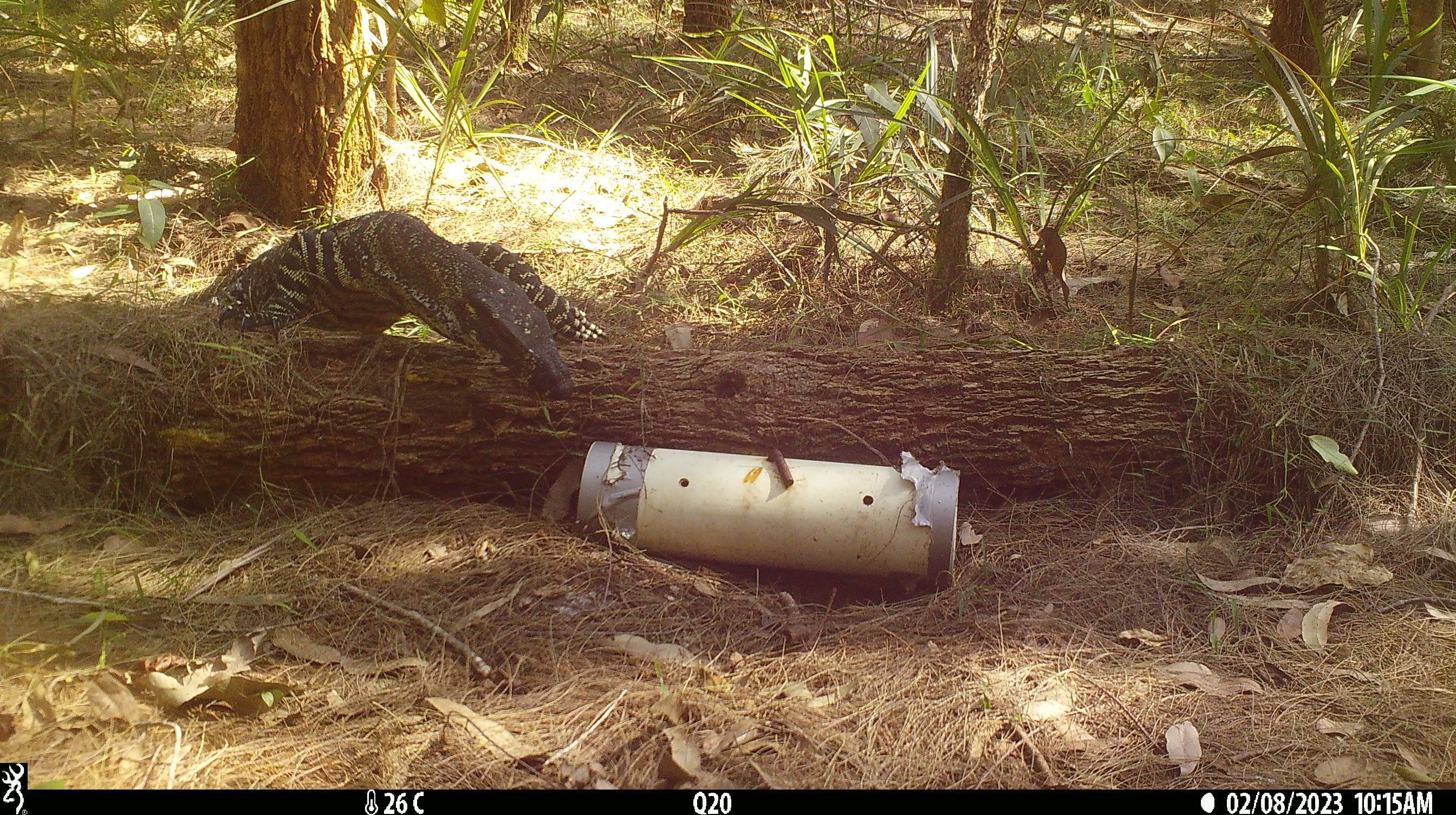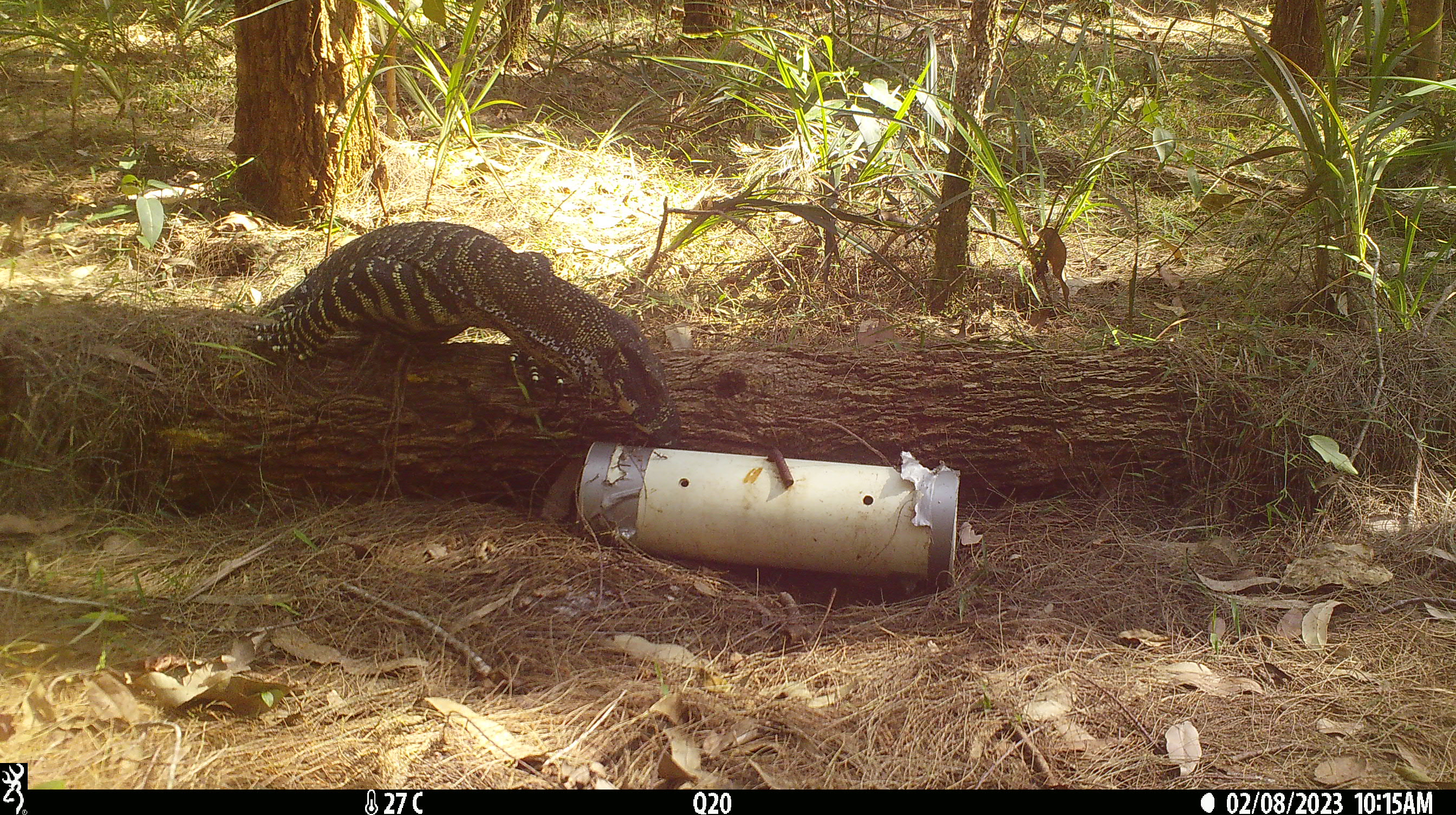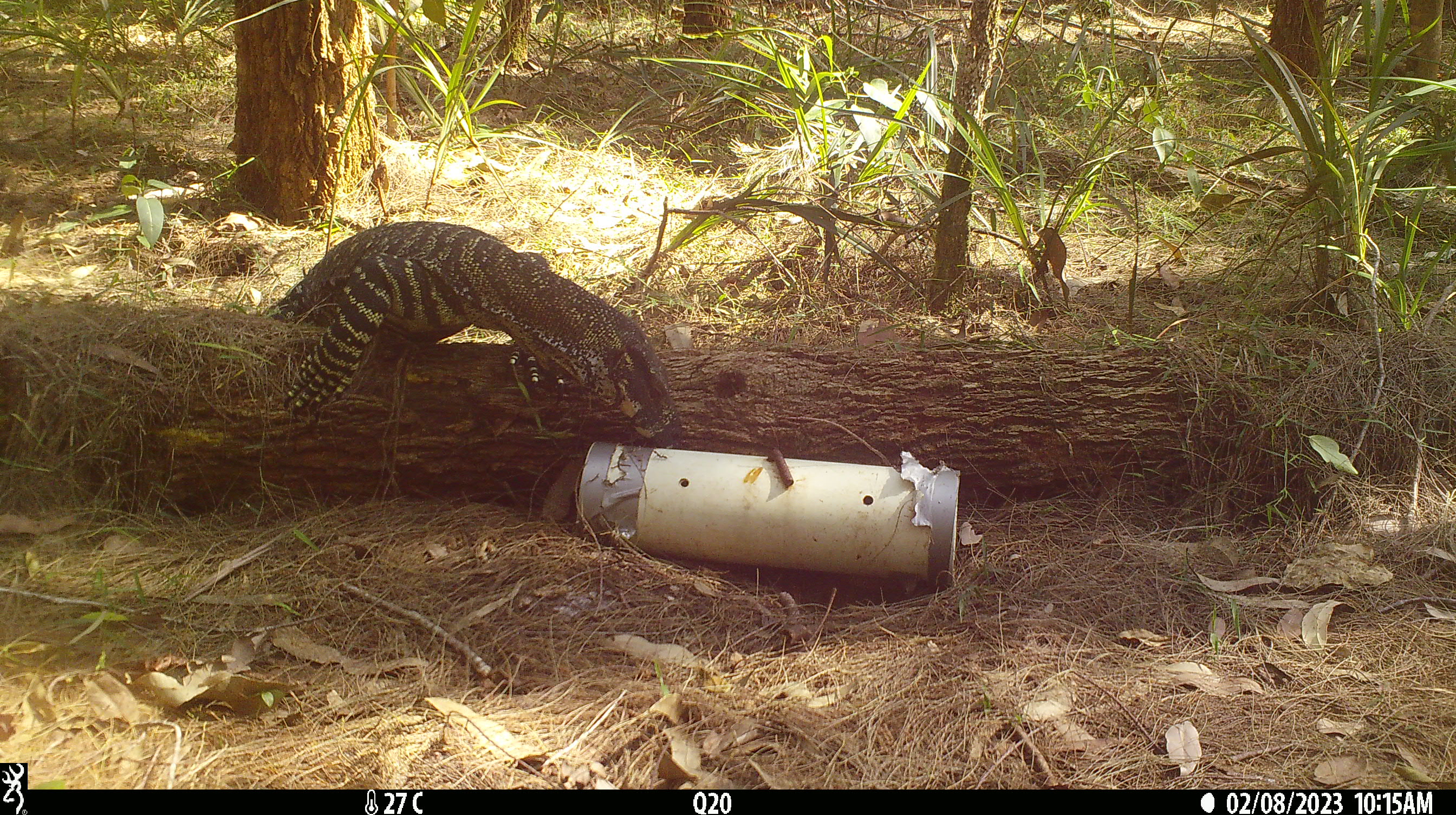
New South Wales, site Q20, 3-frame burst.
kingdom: Animalia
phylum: Chordata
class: Reptilia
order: Squamata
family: Varanidae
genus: Varanus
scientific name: Varanus varius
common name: lace monitor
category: goanna